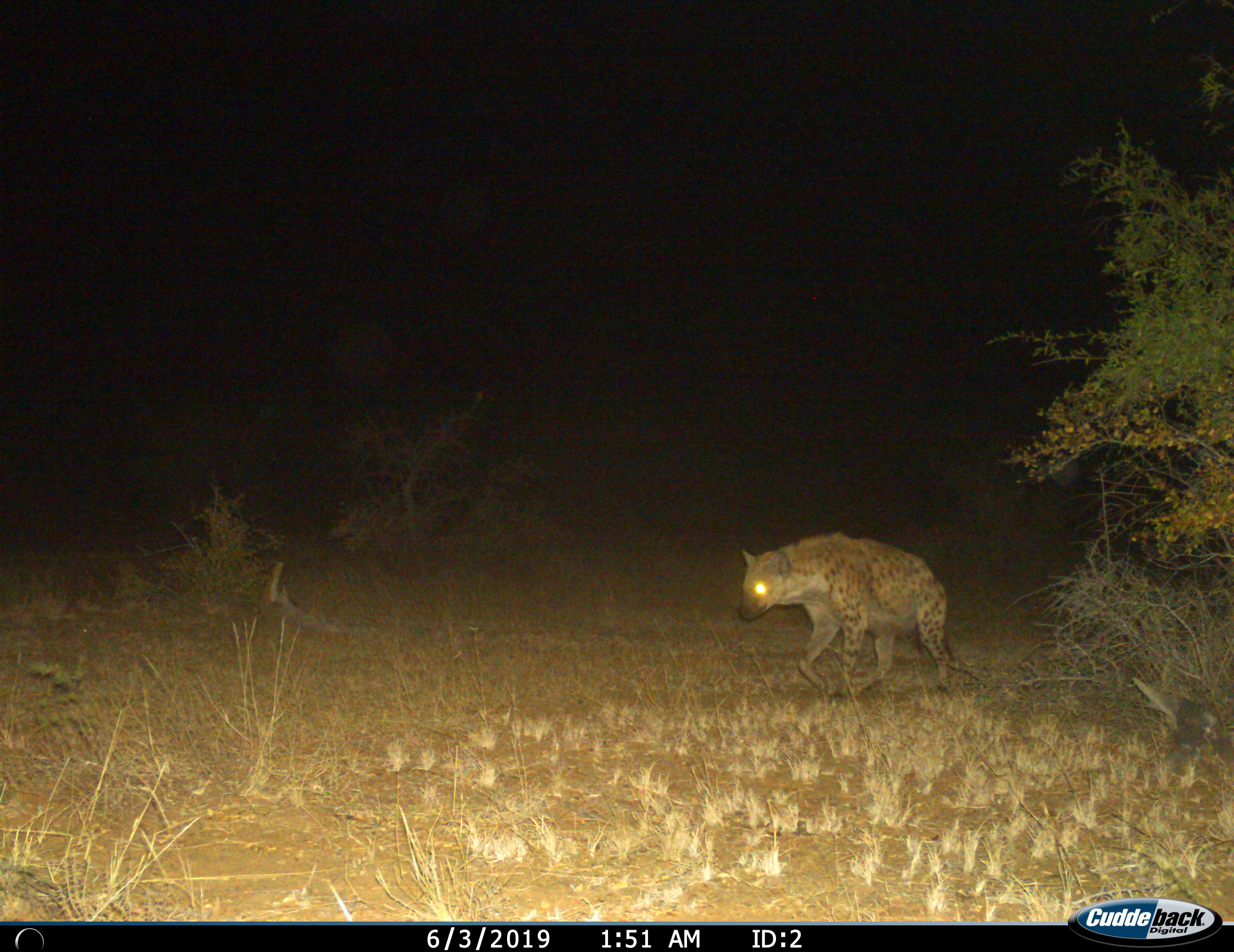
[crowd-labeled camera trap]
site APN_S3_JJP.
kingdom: Animalia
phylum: Chordata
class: Mammalia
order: Carnivora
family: Hyaenidae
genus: Crocuta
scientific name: Crocuta crocuta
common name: spotted hyena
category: hyenaspotted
Hyenaspotted (spotted hyena) (Crocuta crocuta), count 1. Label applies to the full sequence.